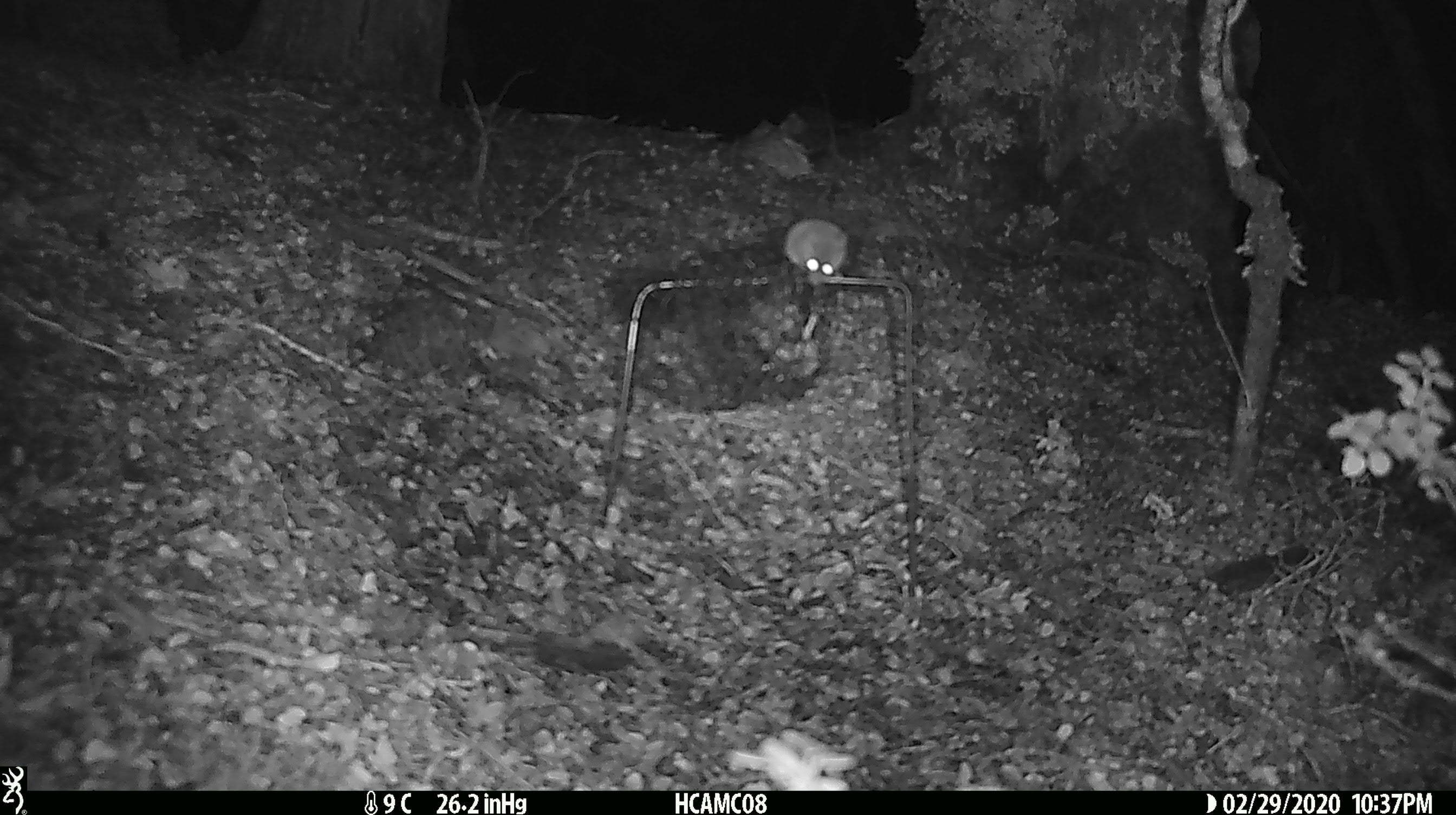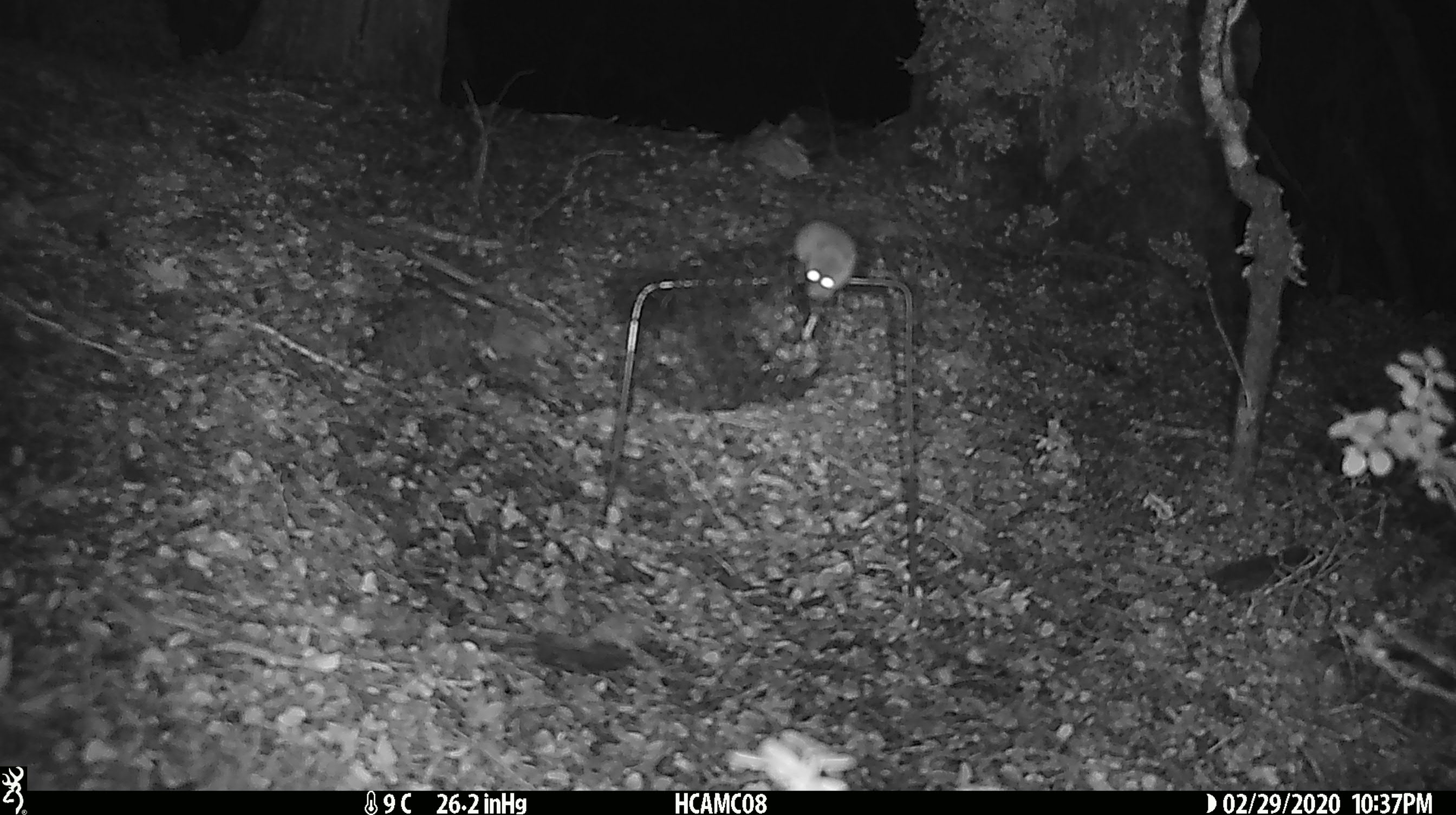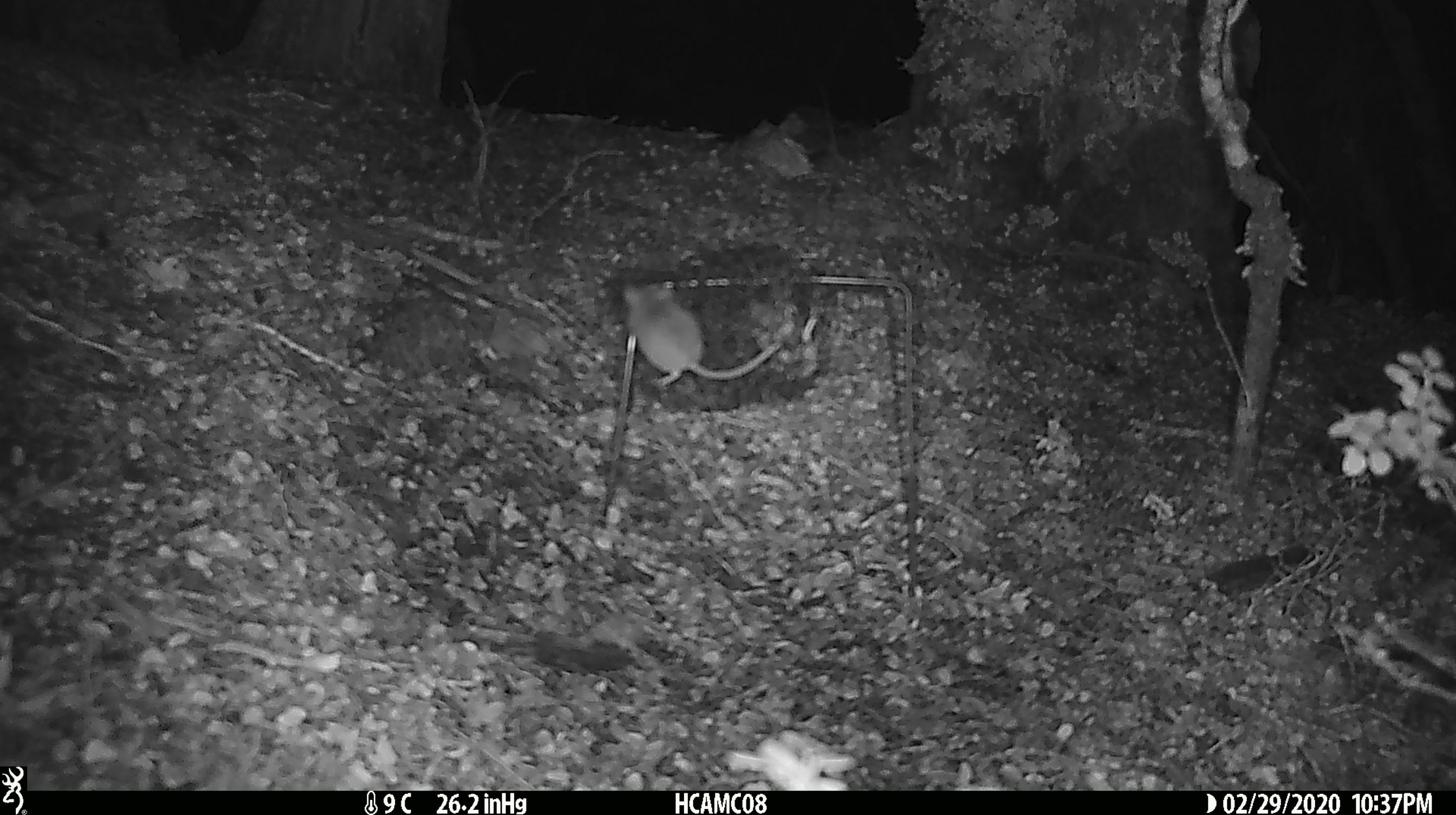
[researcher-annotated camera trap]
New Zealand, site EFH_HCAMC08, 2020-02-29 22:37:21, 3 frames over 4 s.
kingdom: Animalia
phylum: Chordata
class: Mammalia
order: Rodentia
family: Muridae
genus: Mus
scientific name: Mus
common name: mouse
Mouse (Mus).